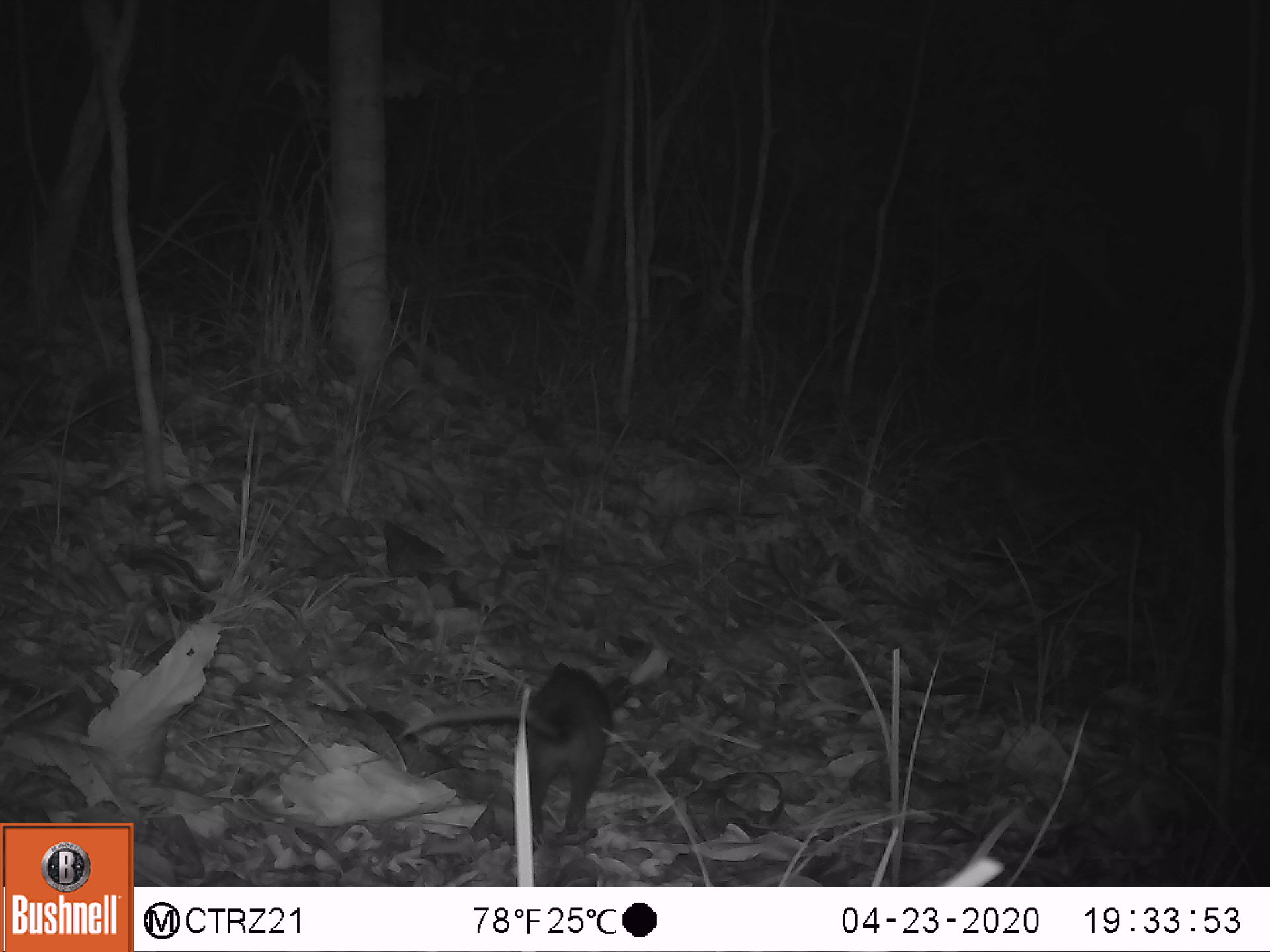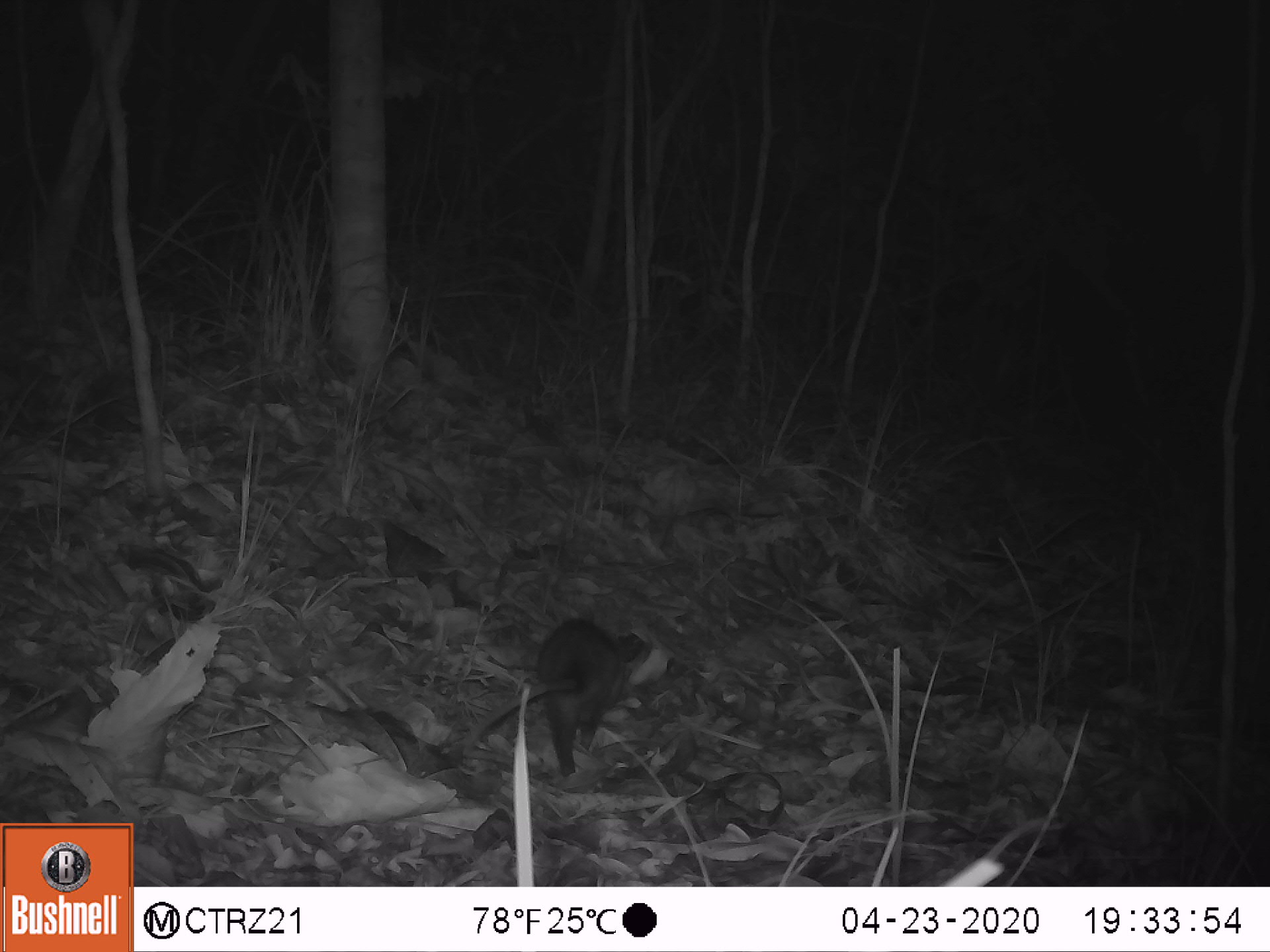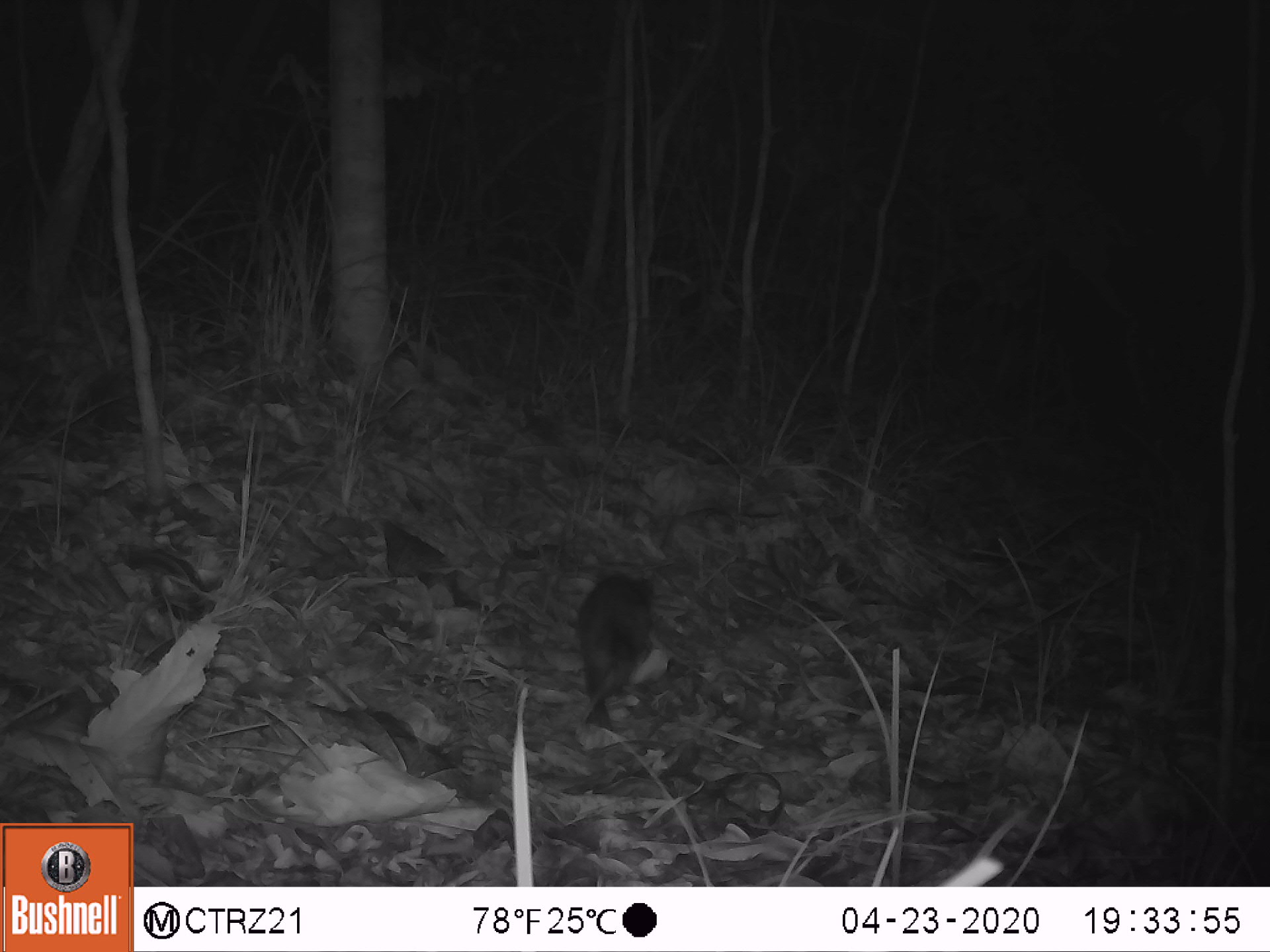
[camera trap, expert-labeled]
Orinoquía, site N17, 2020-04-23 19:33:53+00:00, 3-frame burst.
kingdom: Animalia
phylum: Chordata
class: Mammalia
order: Didelphimorphia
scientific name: Didelphimorphia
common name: possum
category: unknown possum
Unknown possum (possum) (Didelphimorphia).